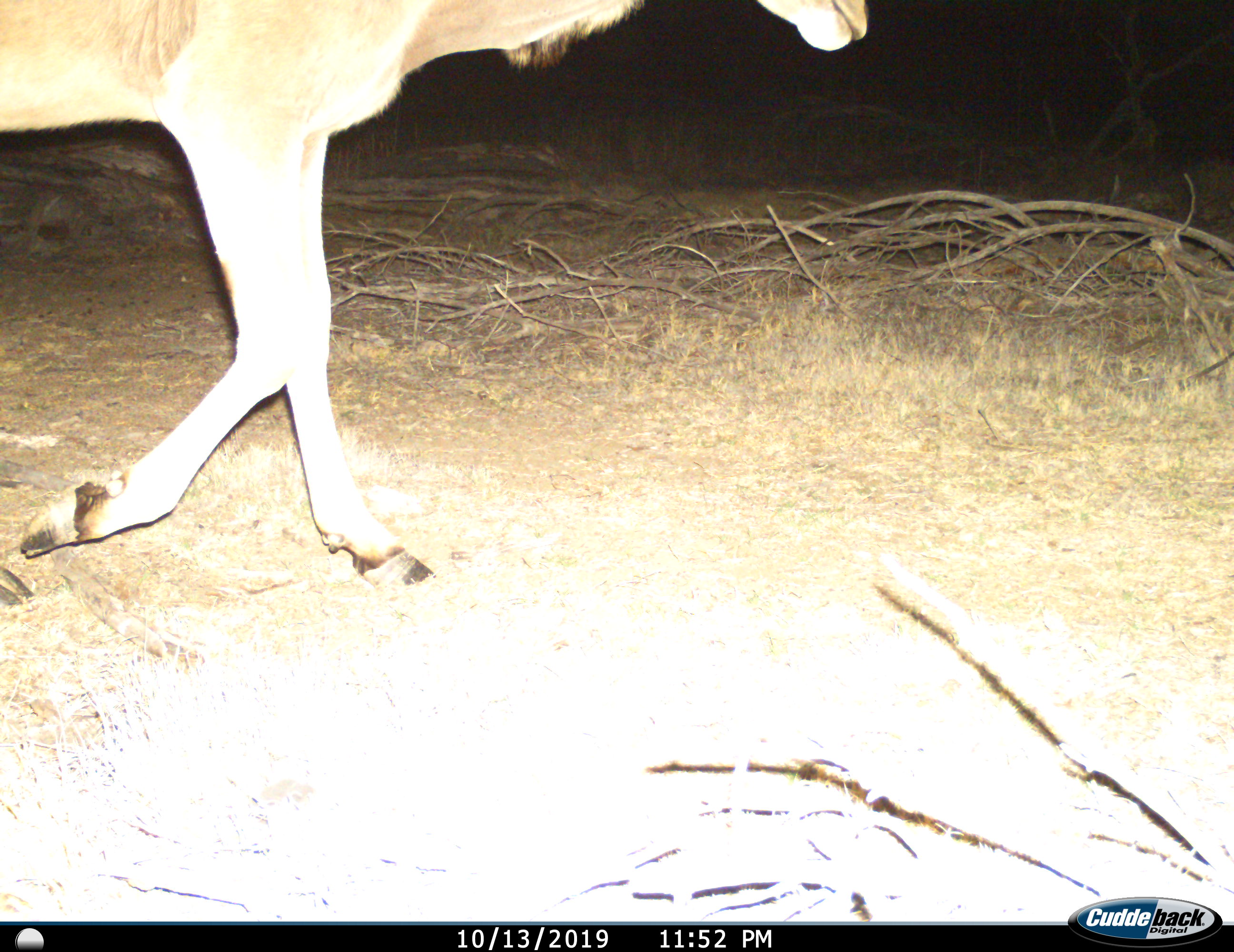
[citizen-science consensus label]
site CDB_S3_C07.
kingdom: Animalia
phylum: Chordata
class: Mammalia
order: Artiodactyla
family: Bovidae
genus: Tragelaphus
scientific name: Tragelaphus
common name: kudu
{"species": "kudu (Tragelaphus)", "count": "1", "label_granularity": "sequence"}